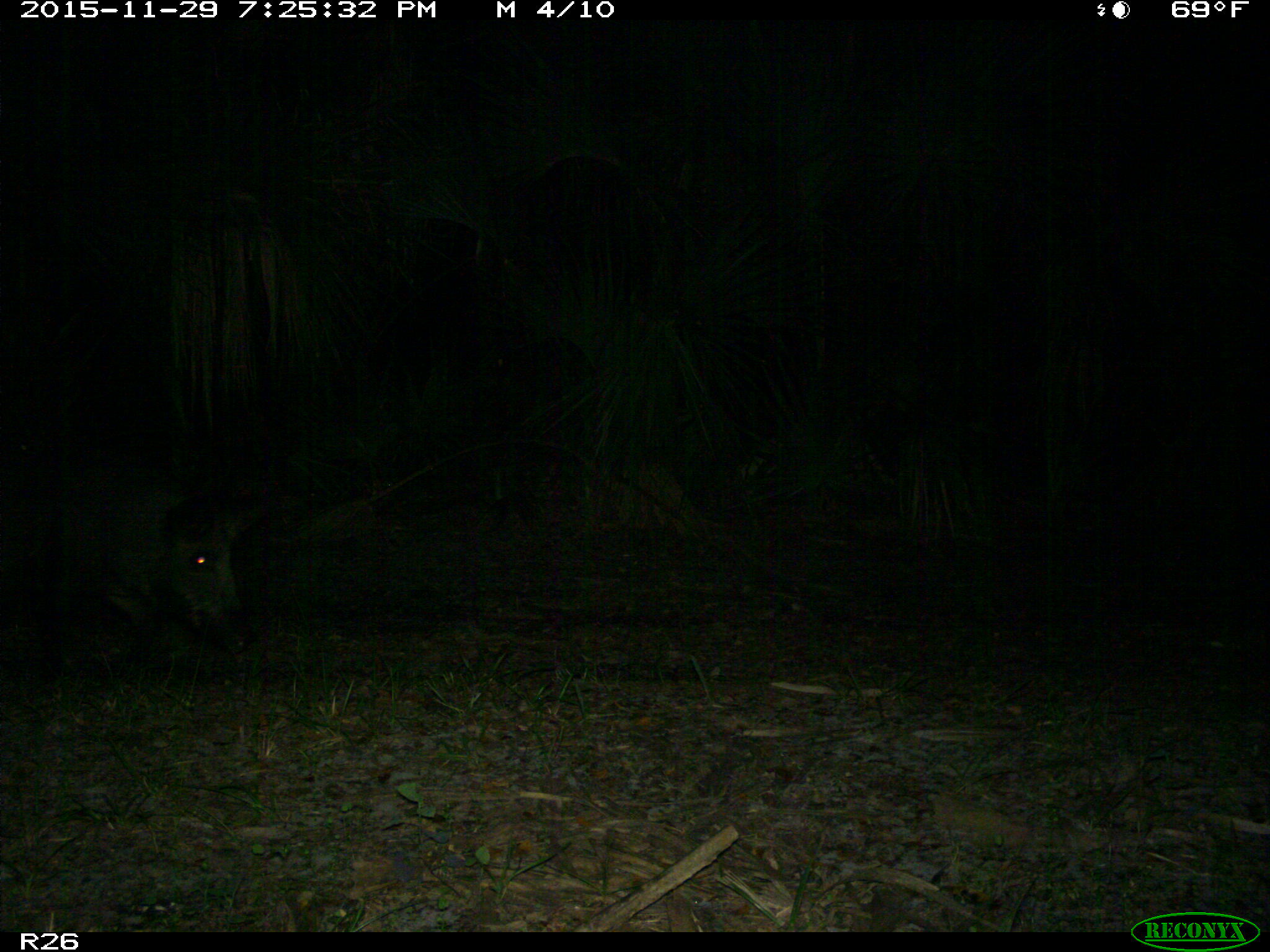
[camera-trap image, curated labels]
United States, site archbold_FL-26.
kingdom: Animalia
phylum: Chordata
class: Mammalia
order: Artiodactyla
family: Suidae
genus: Sus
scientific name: Sus scrofa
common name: wild boar